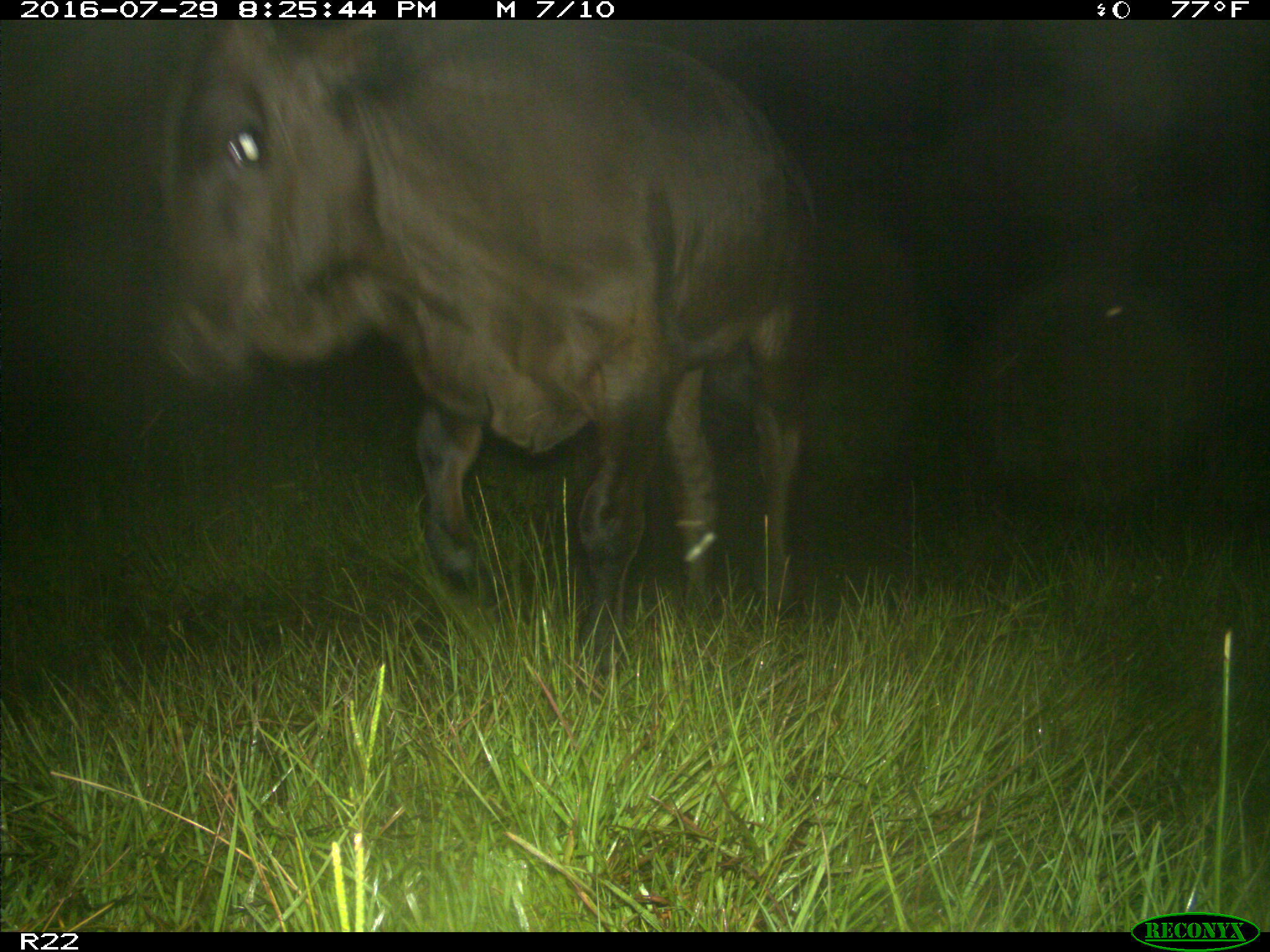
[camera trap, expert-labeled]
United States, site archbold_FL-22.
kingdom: Animalia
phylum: Chordata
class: Mammalia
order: Artiodactyla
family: Bovidae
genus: Bos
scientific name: Bos taurus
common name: domestic cow